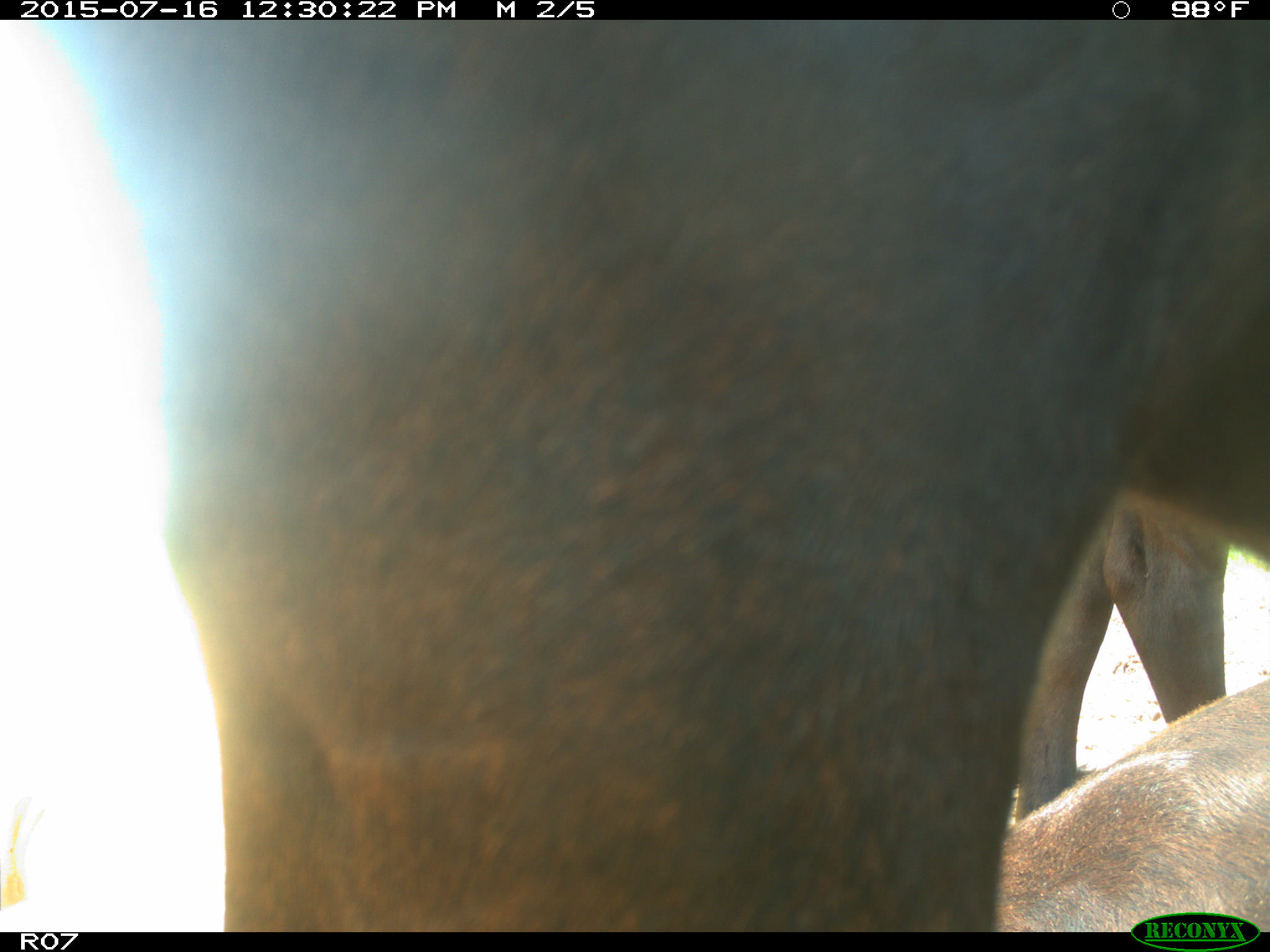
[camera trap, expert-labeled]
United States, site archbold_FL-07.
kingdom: Animalia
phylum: Chordata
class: Mammalia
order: Artiodactyla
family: Bovidae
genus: Bos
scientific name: Bos taurus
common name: domestic cow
Bos taurus (domestic cow).